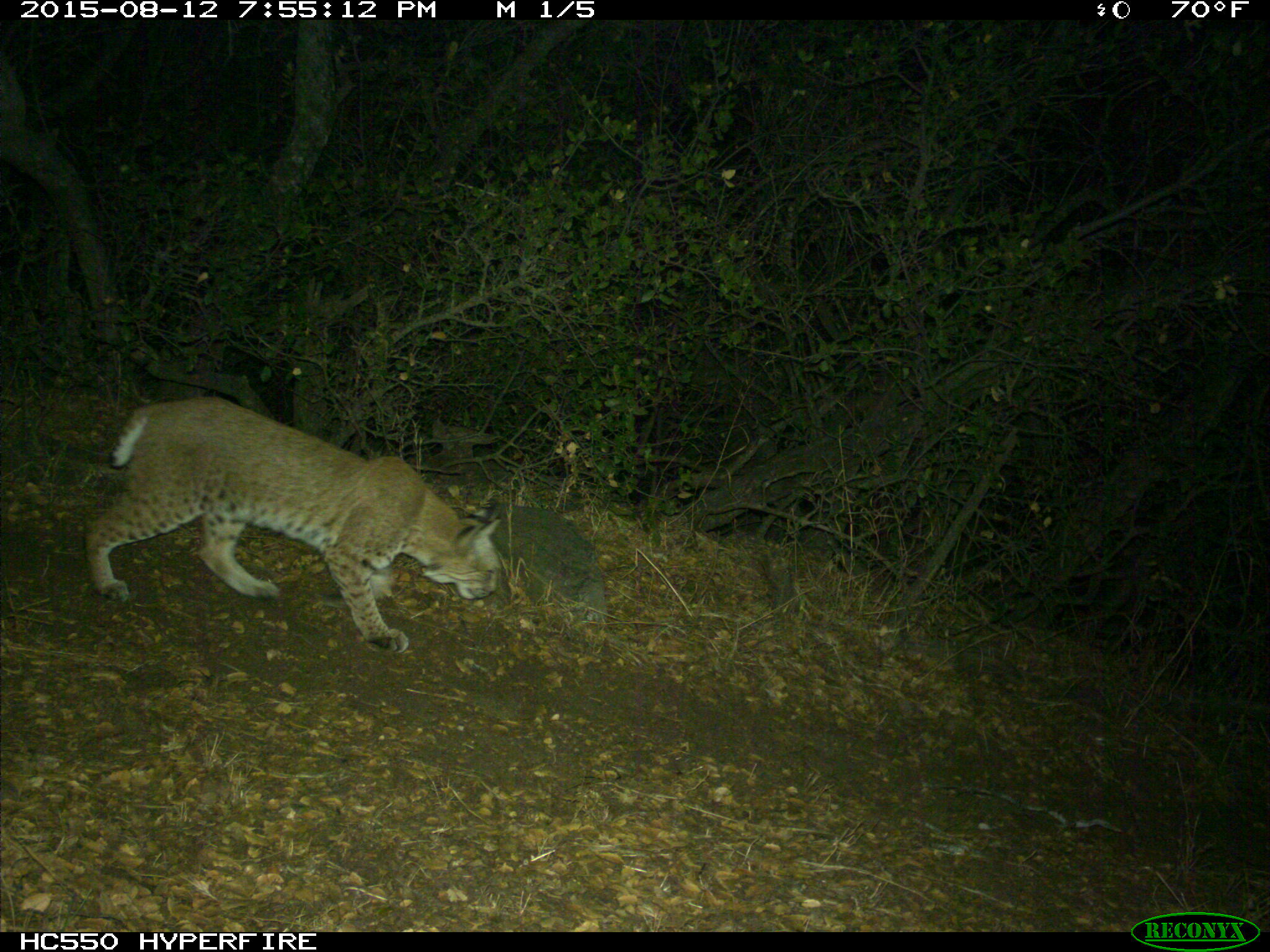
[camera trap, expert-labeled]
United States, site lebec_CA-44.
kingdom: Animalia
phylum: Chordata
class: Mammalia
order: Carnivora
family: Felidae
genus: Lynx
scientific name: Lynx rufus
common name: bobcat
Lynx rufus (bobcat).